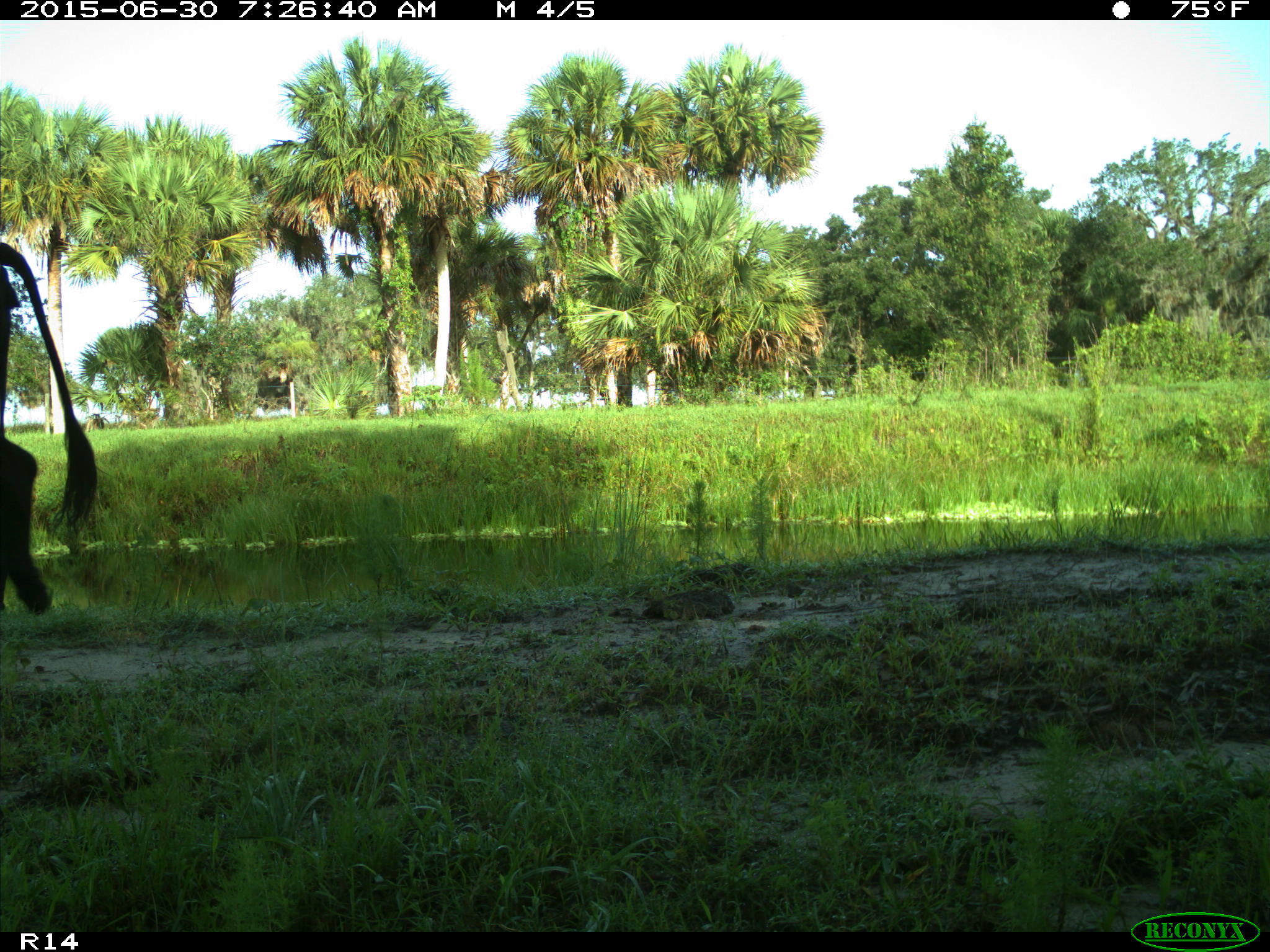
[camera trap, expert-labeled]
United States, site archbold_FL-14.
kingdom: Animalia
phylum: Chordata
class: Mammalia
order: Artiodactyla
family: Bovidae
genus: Bos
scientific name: Bos taurus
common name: domestic cow